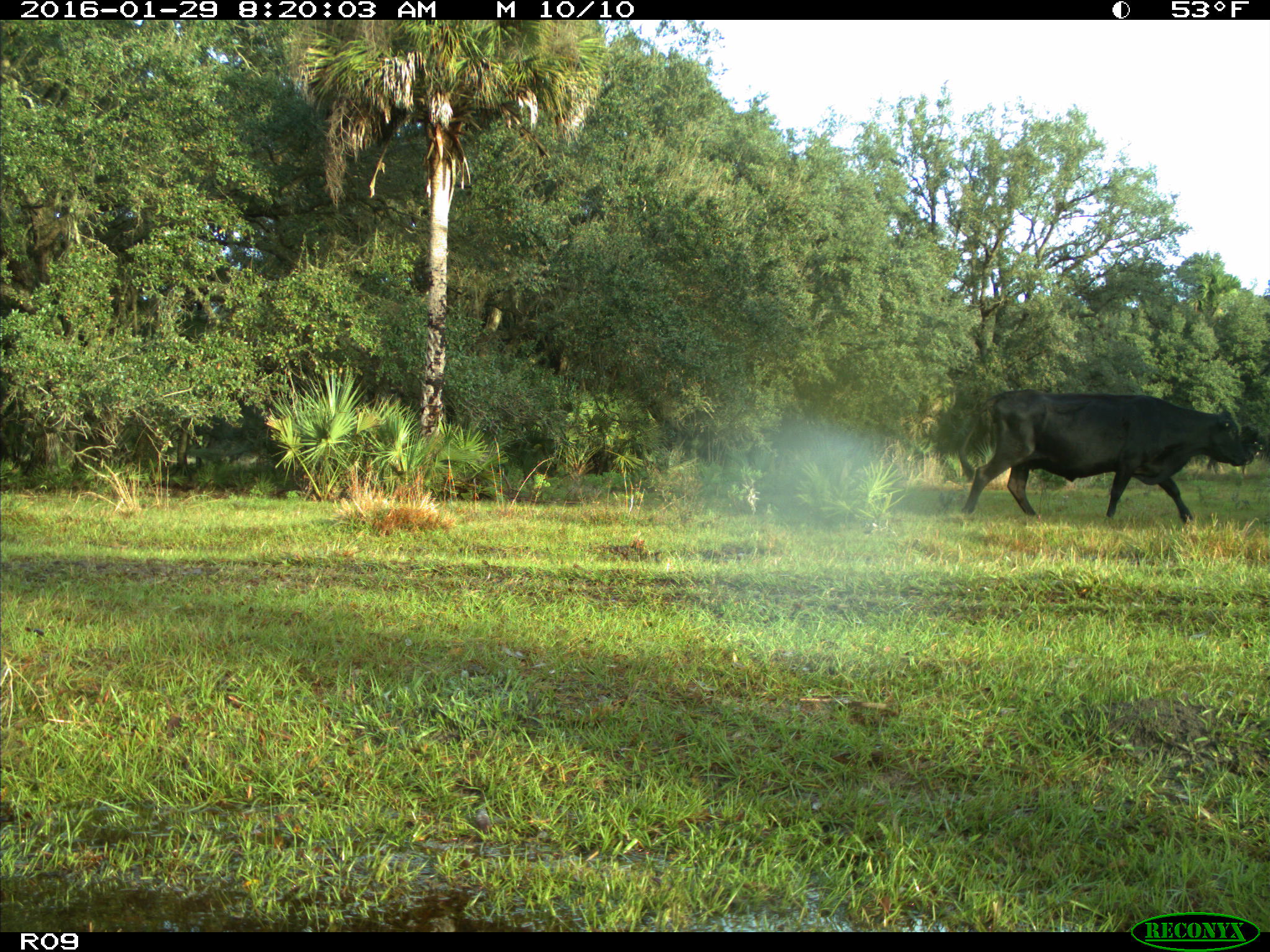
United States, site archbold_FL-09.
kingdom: Animalia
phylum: Chordata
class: Mammalia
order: Artiodactyla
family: Bovidae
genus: Bos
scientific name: Bos taurus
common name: domestic cow